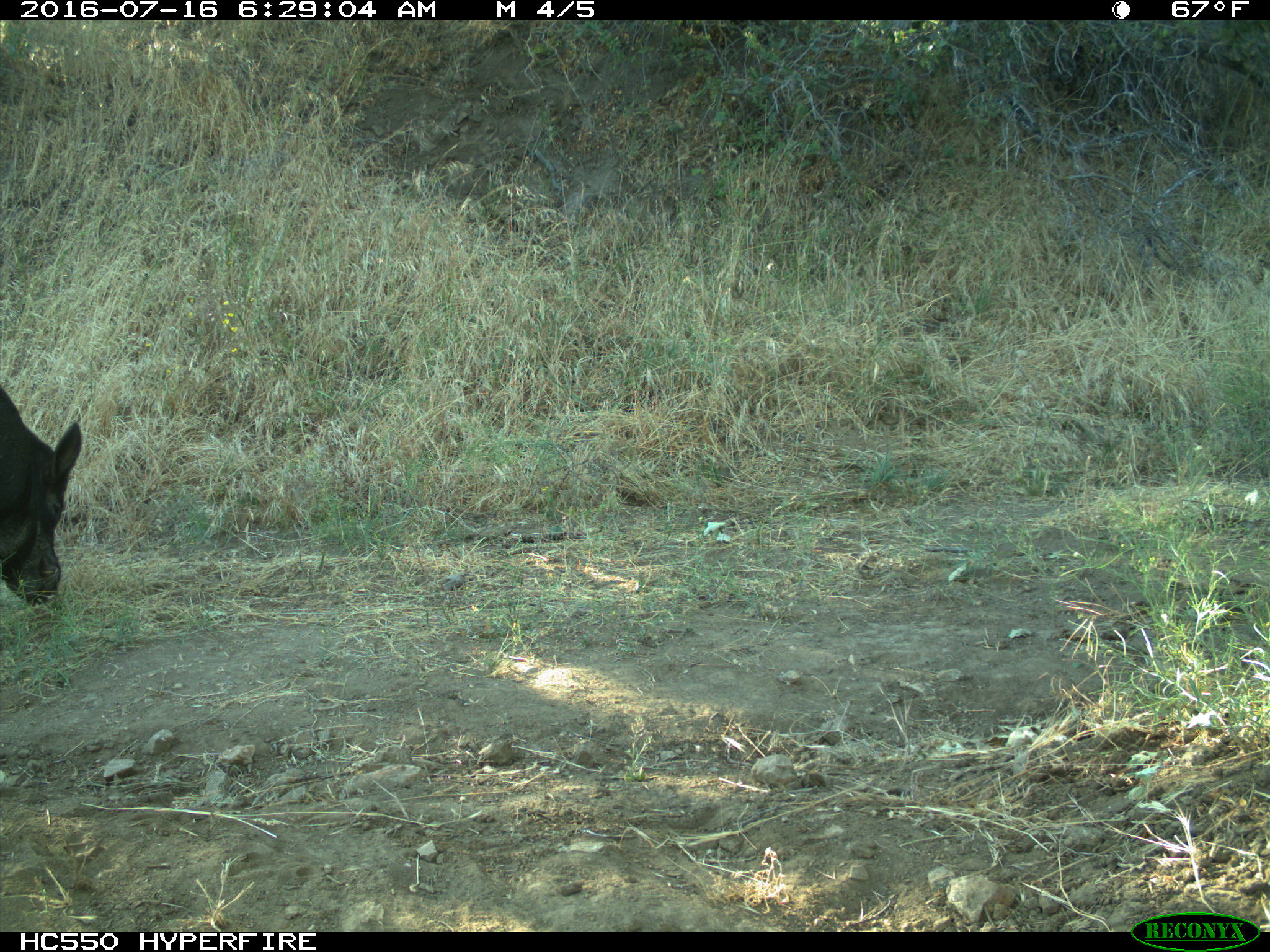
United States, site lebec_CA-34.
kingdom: Animalia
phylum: Chordata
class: Mammalia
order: Artiodactyla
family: Suidae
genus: Sus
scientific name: Sus scrofa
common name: wild boar